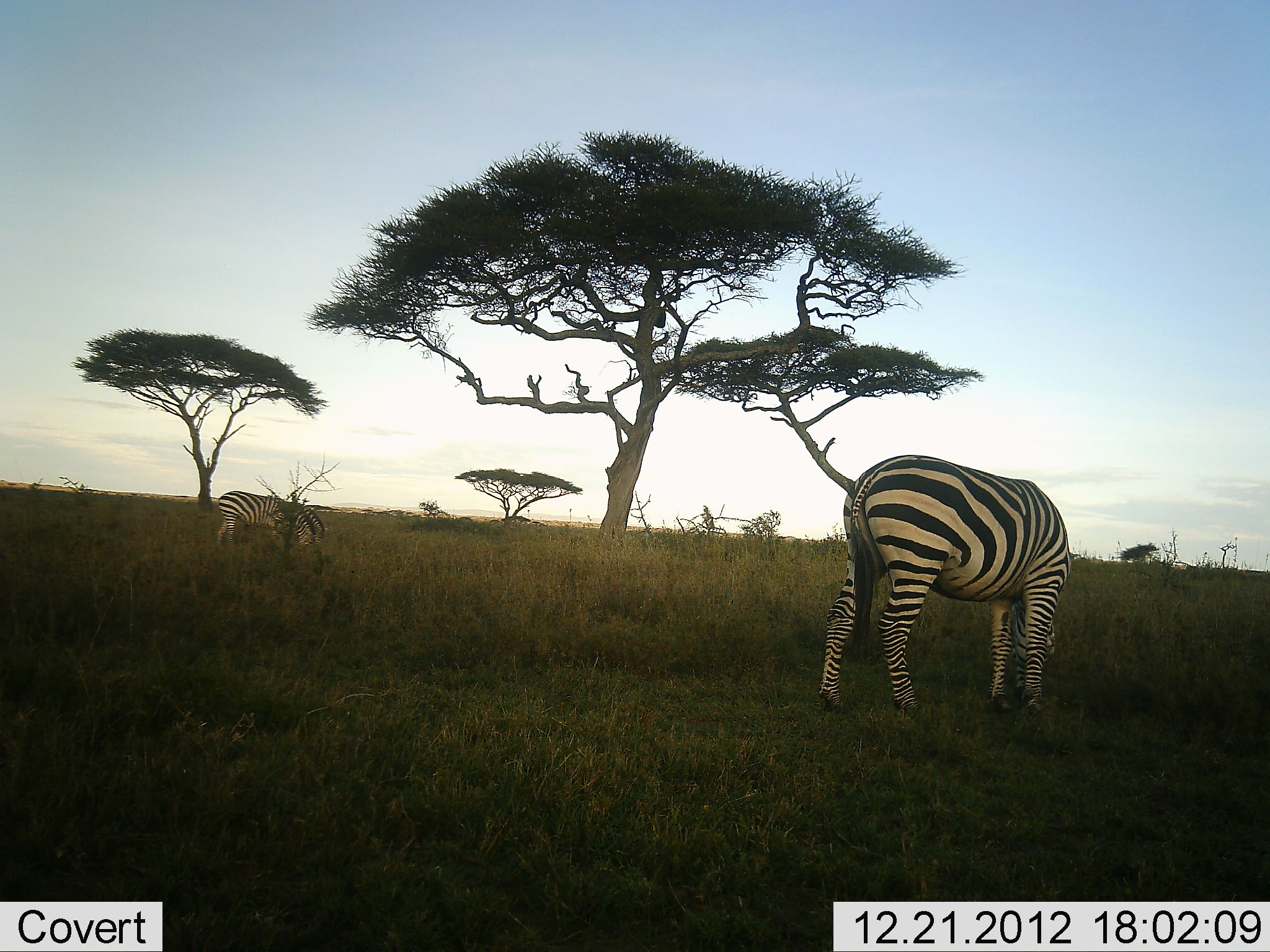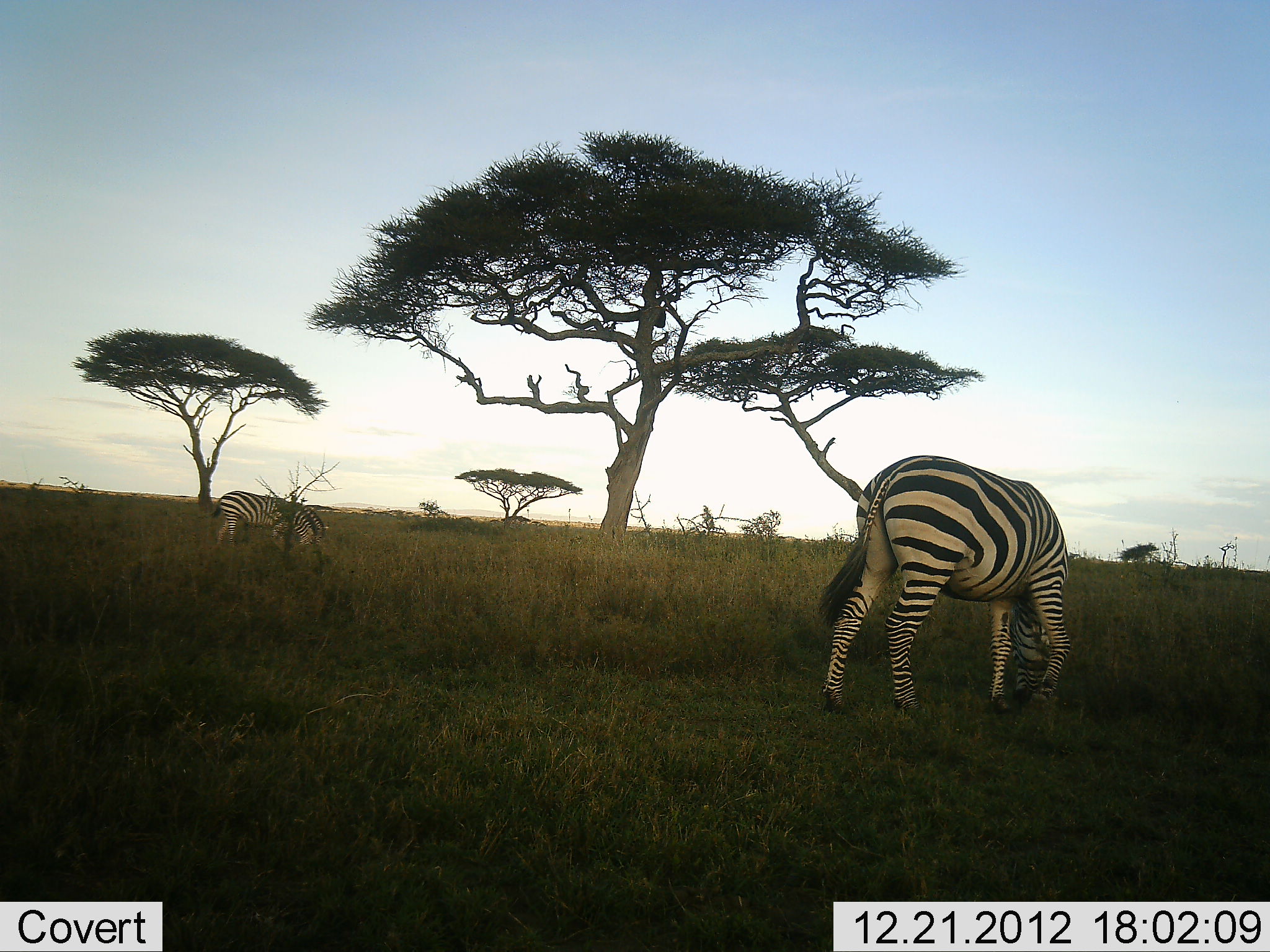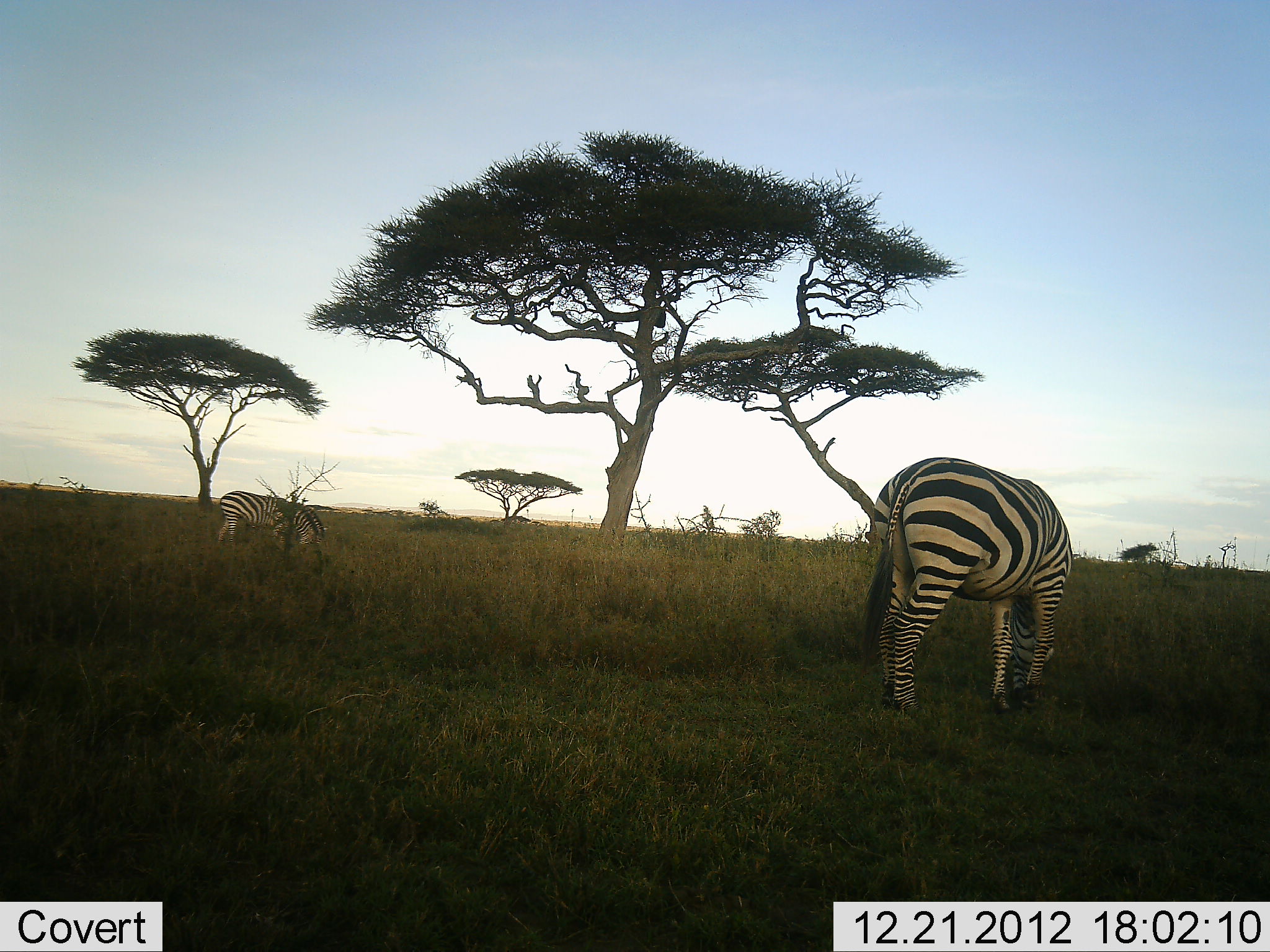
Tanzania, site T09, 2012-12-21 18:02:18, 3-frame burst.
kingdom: Animalia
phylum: Chordata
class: Mammalia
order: Perissodactyla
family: Equidae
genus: Equus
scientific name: Equus quagga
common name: plains zebra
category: zebra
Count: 2.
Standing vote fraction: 20%.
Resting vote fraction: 0%.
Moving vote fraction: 0%.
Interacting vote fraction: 0%.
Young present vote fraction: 0%.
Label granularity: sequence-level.